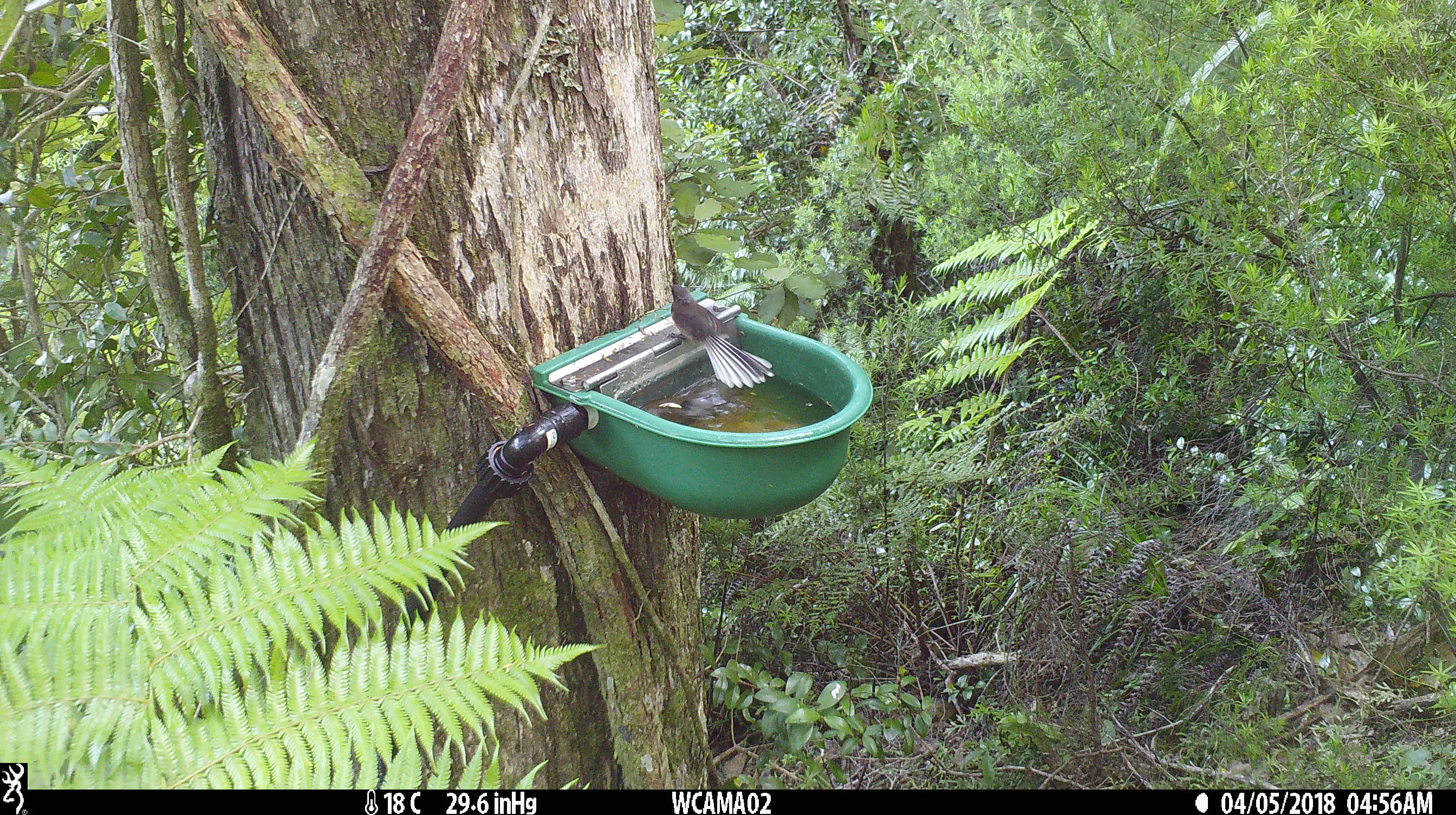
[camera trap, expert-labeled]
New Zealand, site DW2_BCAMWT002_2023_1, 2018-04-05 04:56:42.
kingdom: Animalia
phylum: Chordata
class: Aves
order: Passeriformes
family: Rhipiduridae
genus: Rhipidura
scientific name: Rhipidura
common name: fantails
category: fantail